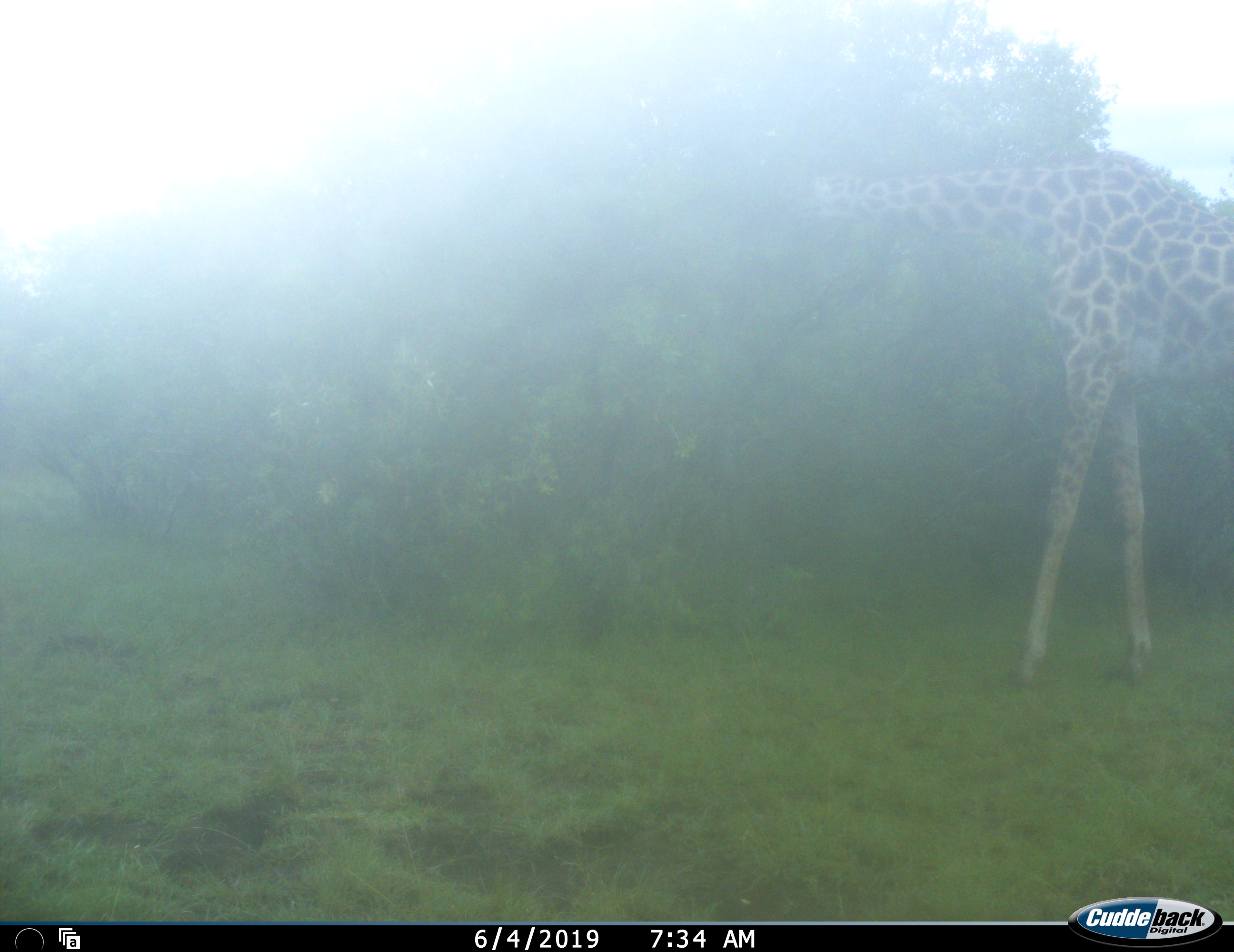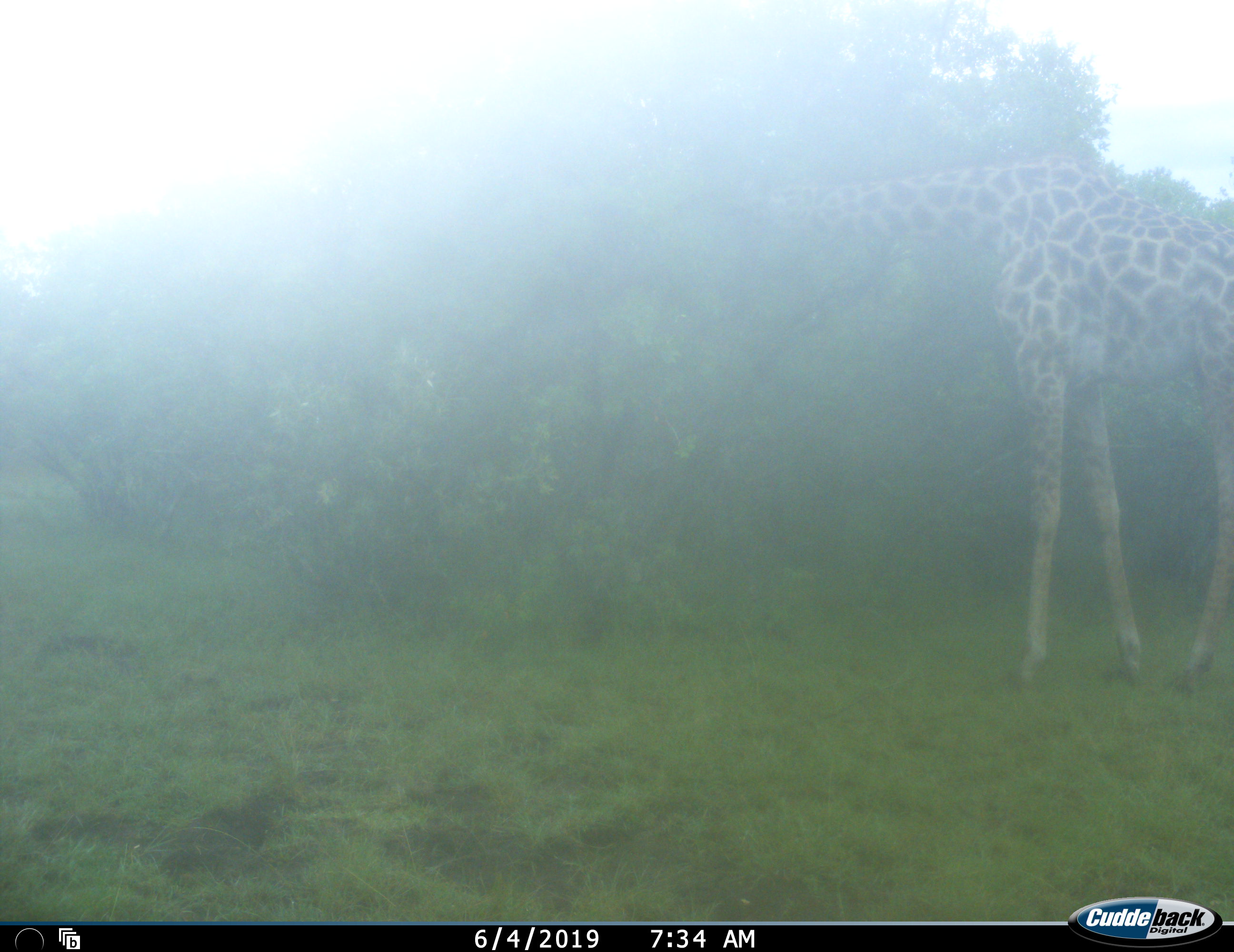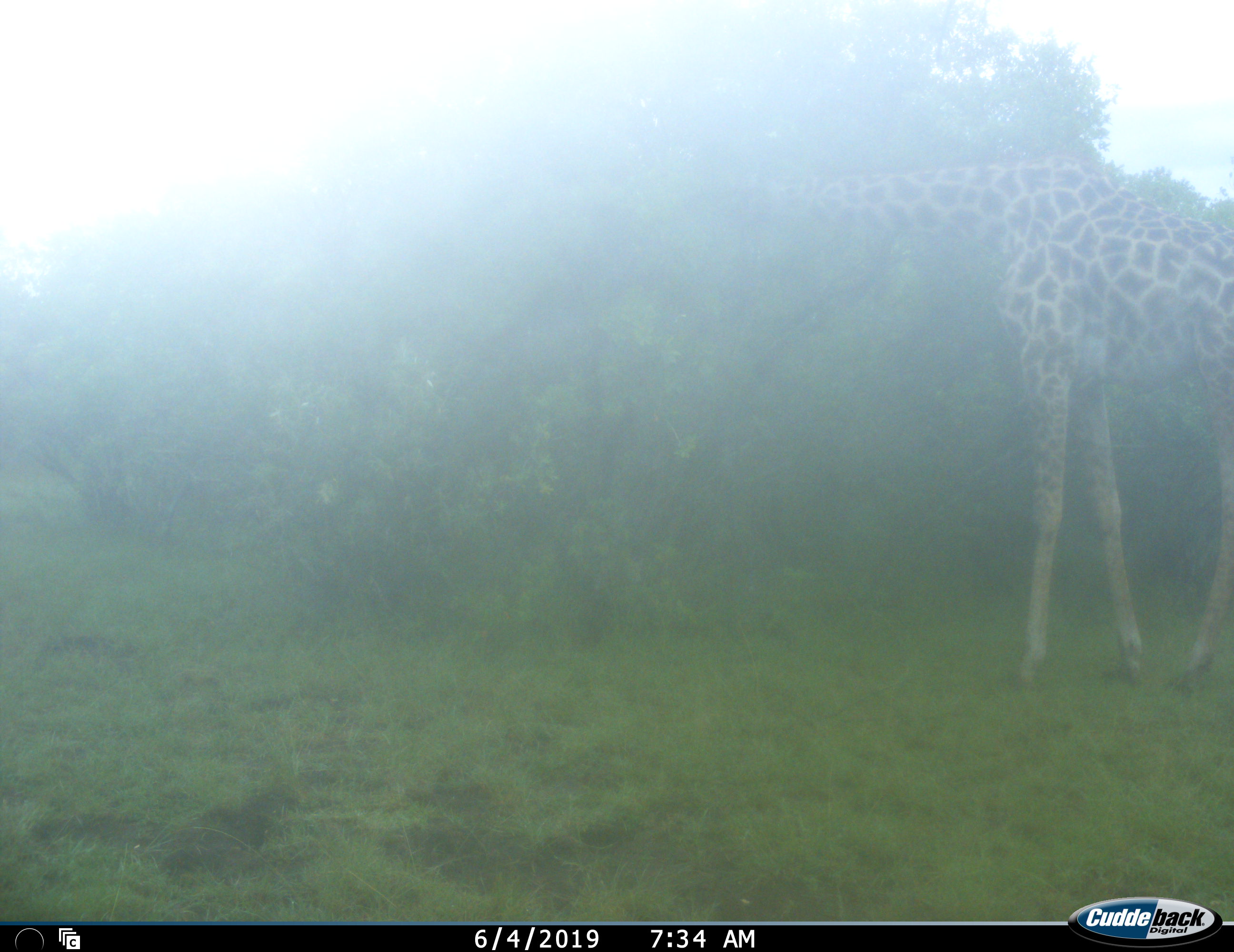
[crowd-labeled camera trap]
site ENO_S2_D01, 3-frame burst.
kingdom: Animalia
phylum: Chordata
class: Mammalia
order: Artiodactyla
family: Giraffidae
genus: Giraffa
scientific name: Giraffa camelopardalis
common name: giraffe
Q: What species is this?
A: Giraffe (Giraffa camelopardalis).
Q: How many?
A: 1.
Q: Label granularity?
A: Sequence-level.